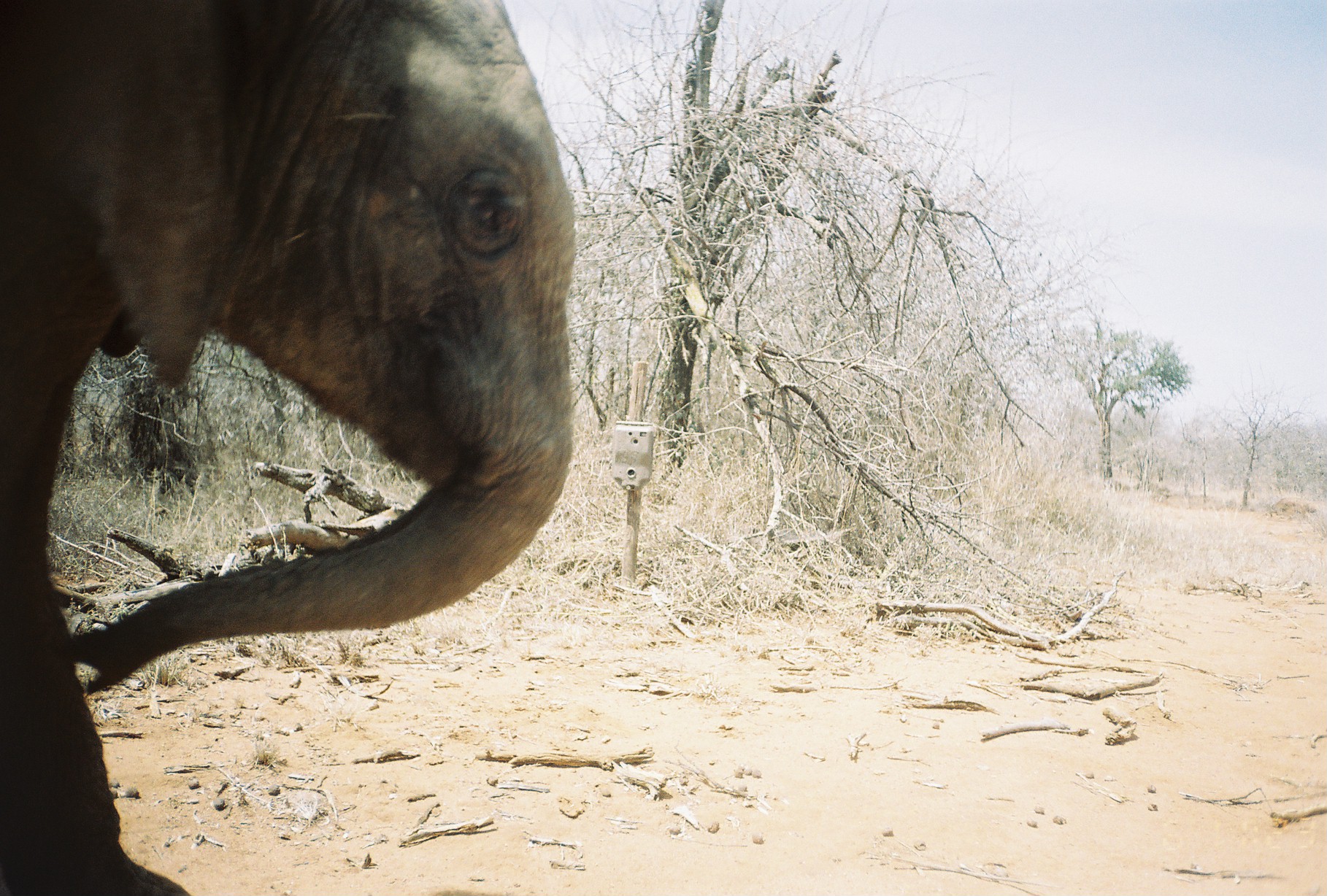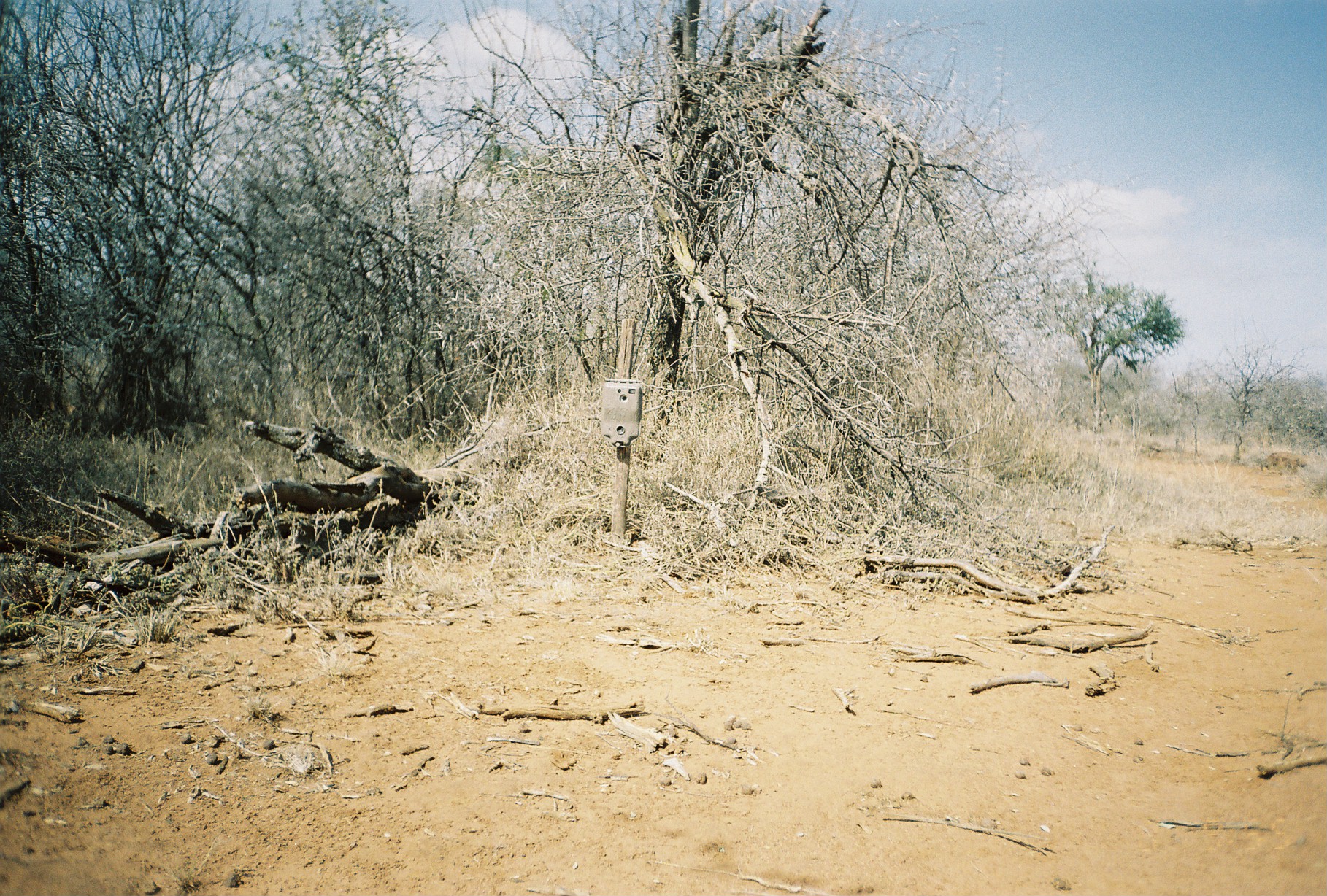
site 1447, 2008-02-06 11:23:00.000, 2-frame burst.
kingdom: Animalia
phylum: Chordata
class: Mammalia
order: Proboscidea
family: Elephantidae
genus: Loxodonta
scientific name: Loxodonta africana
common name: african bush elephant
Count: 1.